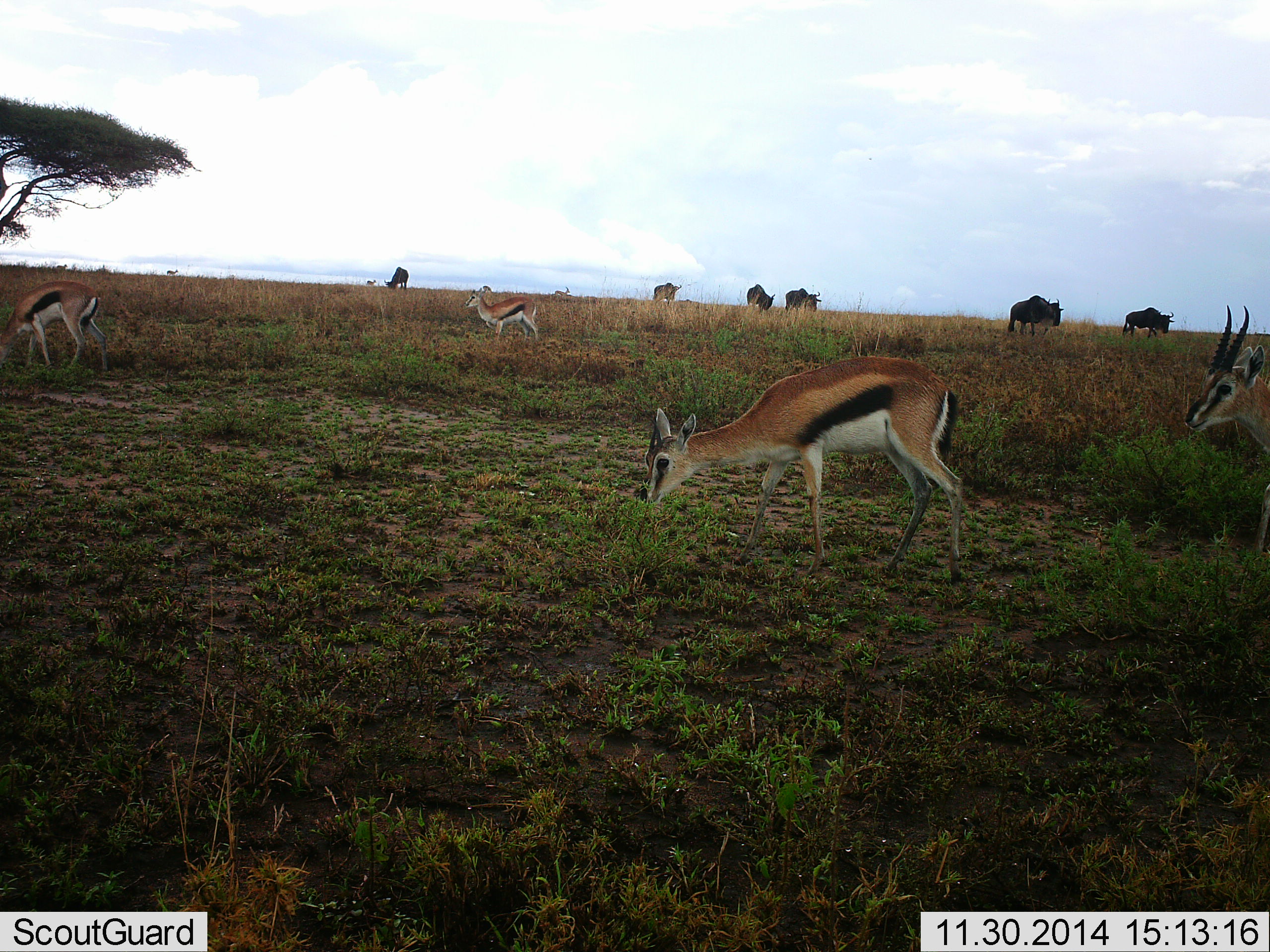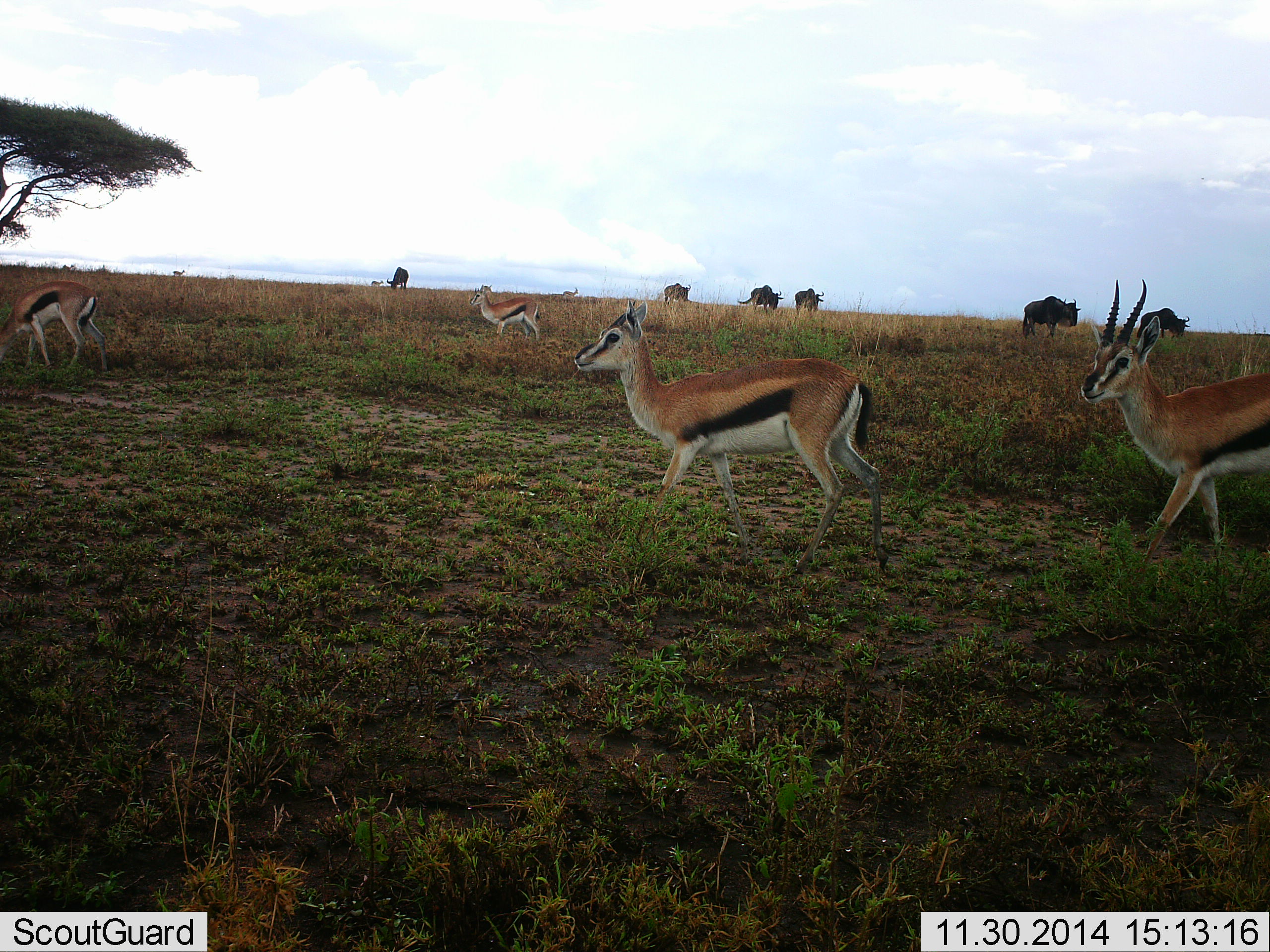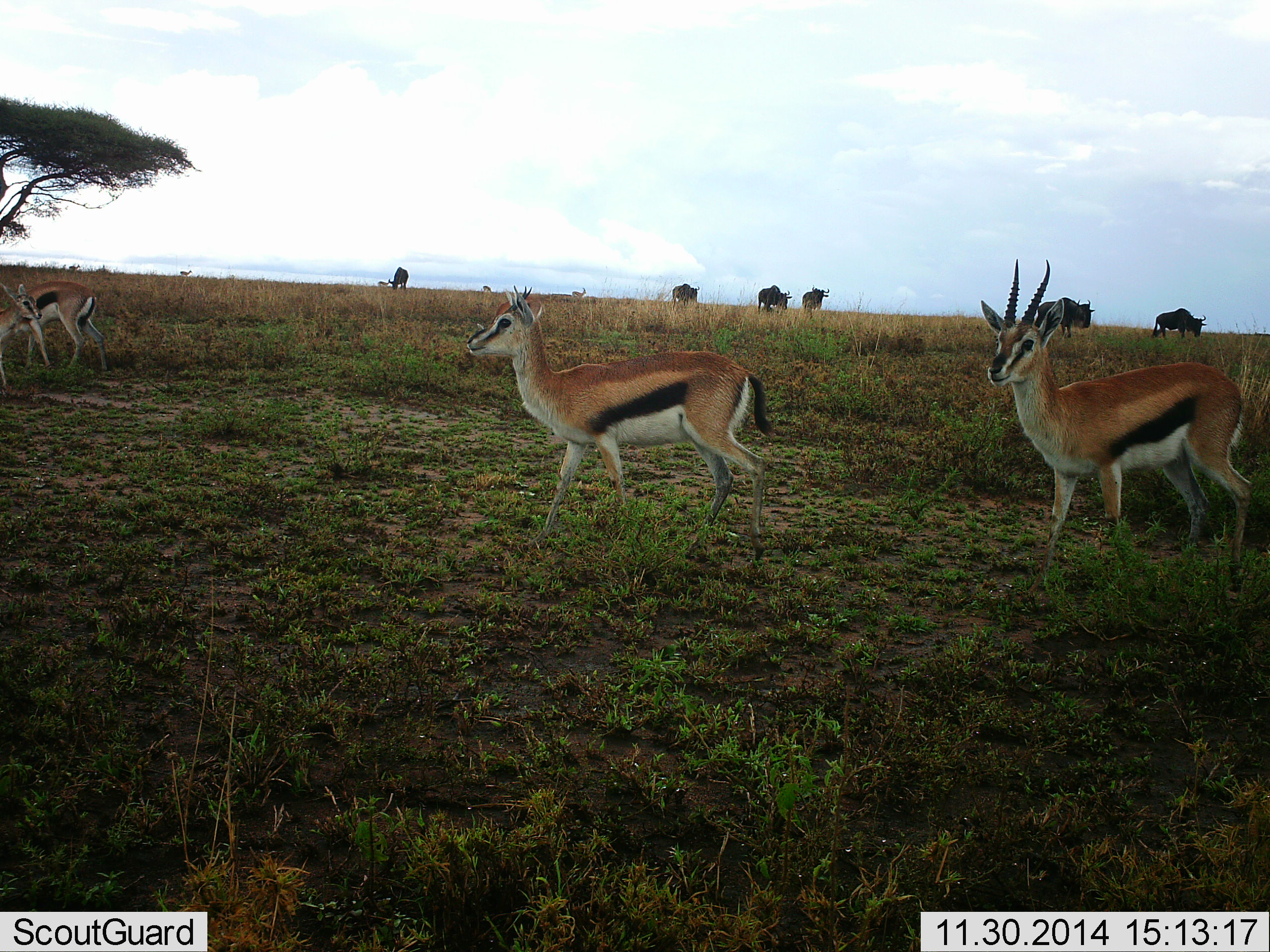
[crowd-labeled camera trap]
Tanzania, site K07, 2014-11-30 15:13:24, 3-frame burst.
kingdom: Animalia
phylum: Chordata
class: Mammalia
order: Artiodactyla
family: Bovidae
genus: Eudorcas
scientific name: Eudorcas thomsonii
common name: thomson's gazelle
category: gazellethomsons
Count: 4.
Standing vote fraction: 42%.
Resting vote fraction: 0%.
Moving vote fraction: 95%.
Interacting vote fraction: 5%.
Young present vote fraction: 0%.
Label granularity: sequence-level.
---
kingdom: Animalia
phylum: Chordata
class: Mammalia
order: Artiodactyla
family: Bovidae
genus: Connochaetes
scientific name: Connochaetes taurinus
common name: blue wildebeest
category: wildebeest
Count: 6.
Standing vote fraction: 36%.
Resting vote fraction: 0%.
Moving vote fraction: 64%.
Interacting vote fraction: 0%.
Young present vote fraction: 0%.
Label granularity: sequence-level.